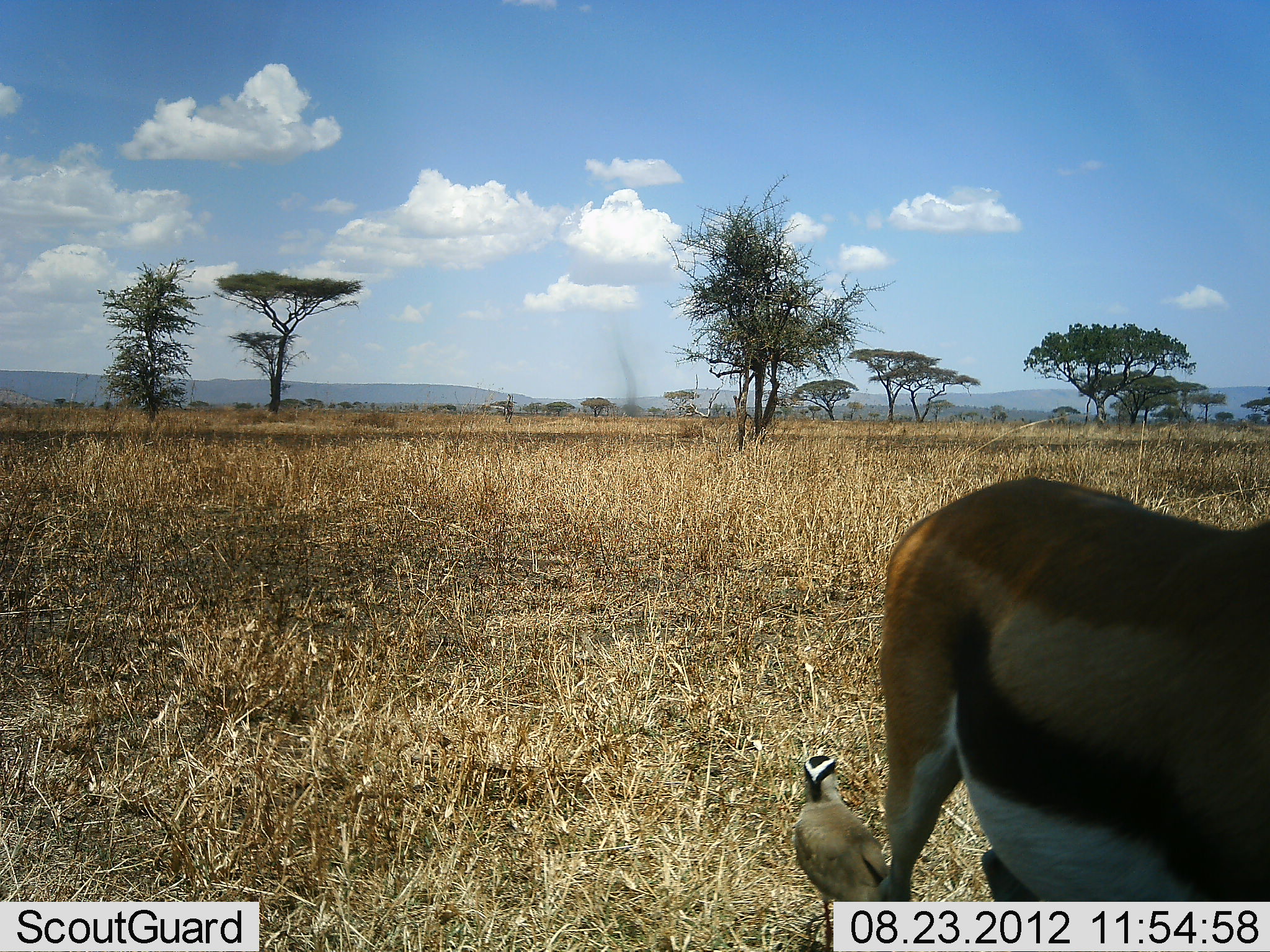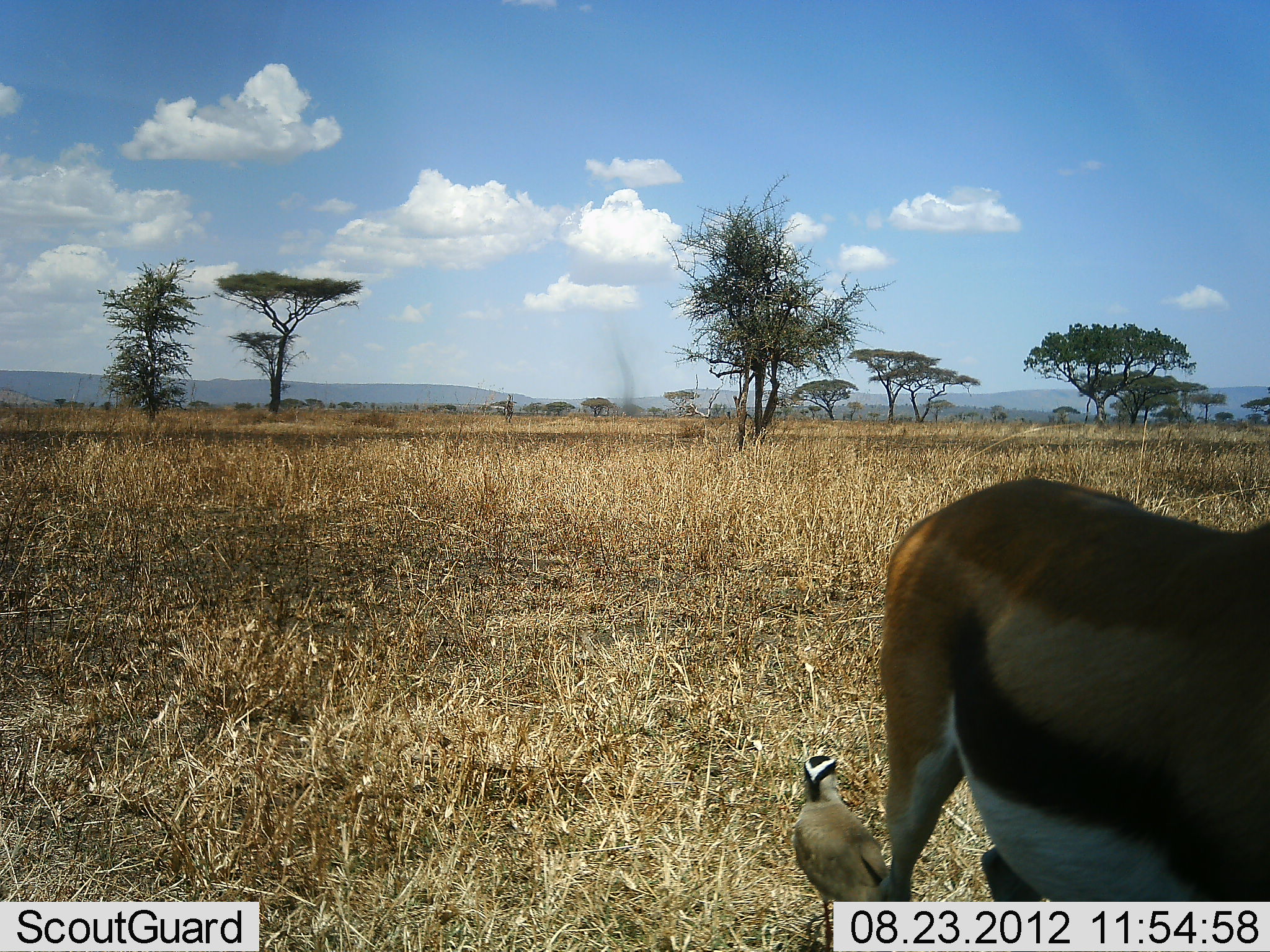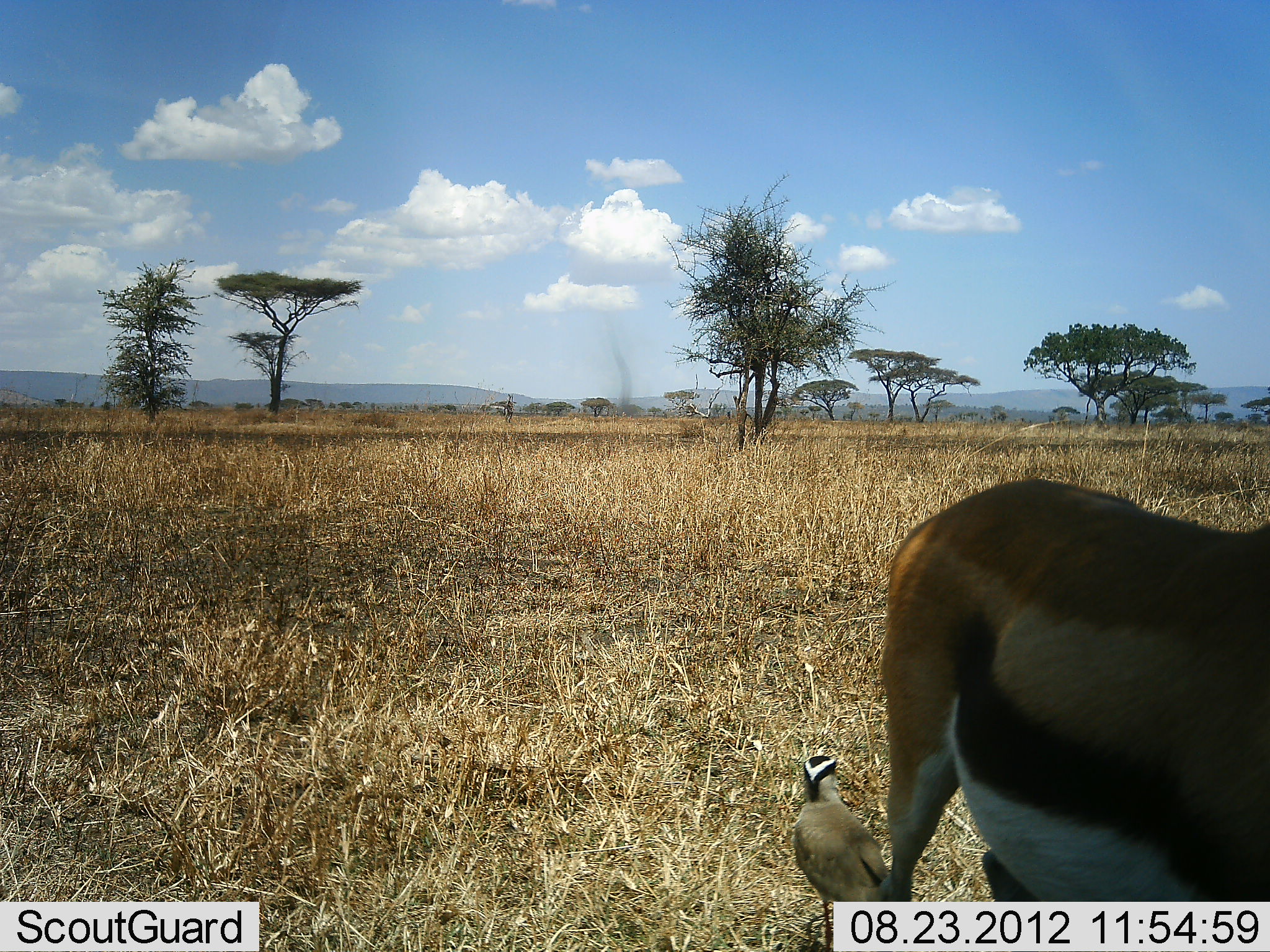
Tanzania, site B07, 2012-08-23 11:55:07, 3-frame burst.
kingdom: Animalia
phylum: Chordata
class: Mammalia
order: Artiodactyla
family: Bovidae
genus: Eudorcas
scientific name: Eudorcas thomsonii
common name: thomson's gazelle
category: gazellethomsons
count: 1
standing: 91%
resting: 0%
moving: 9%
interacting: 0%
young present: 0%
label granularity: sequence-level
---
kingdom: Animalia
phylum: Chordata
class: Aves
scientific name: Aves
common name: bird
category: otherbird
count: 1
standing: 100%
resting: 0%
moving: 0%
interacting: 0%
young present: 0%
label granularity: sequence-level